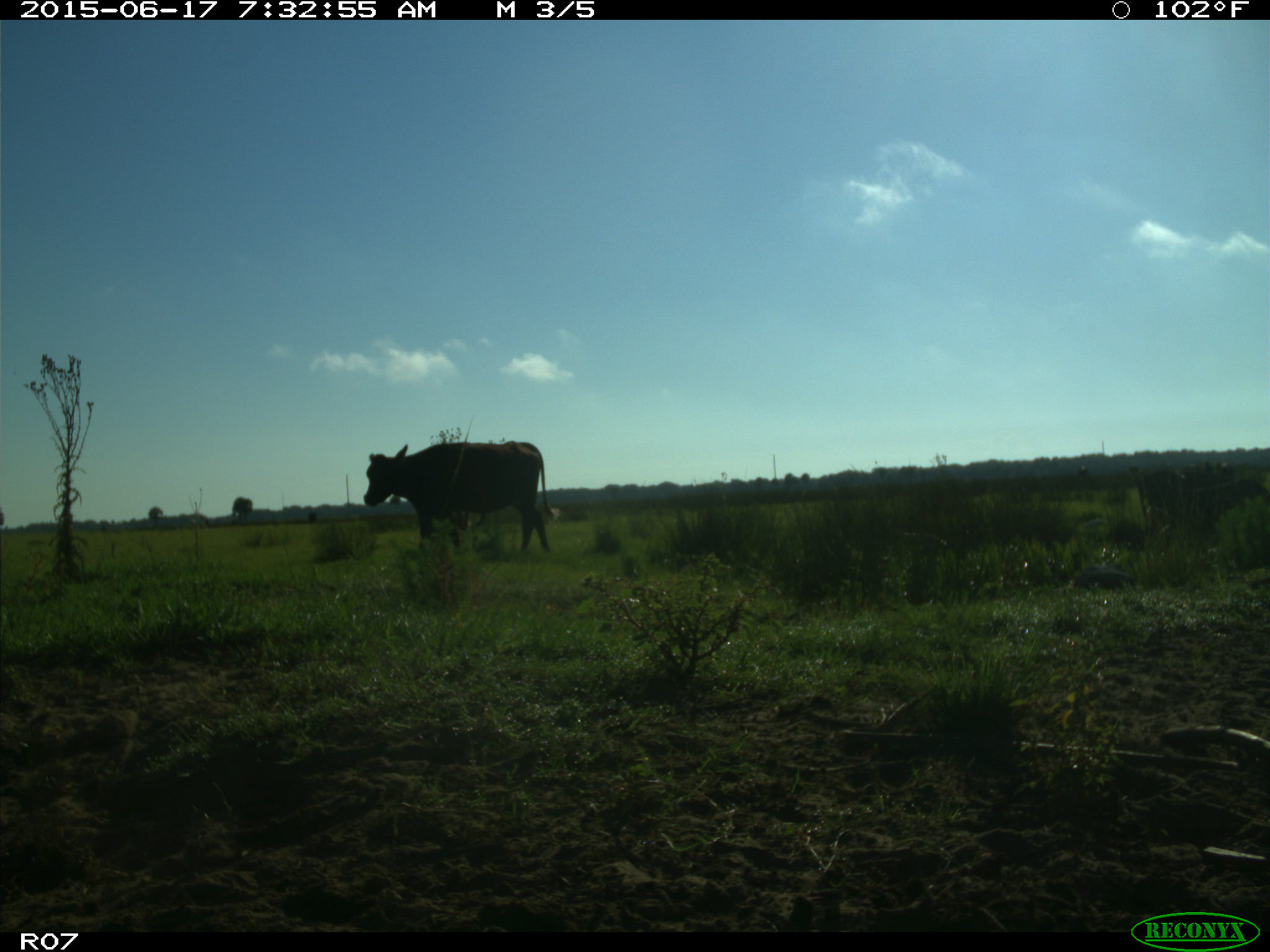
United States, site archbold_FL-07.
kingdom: Animalia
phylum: Chordata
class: Mammalia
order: Artiodactyla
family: Bovidae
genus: Bos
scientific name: Bos taurus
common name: domestic cow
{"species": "Bos taurus (domestic cow)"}